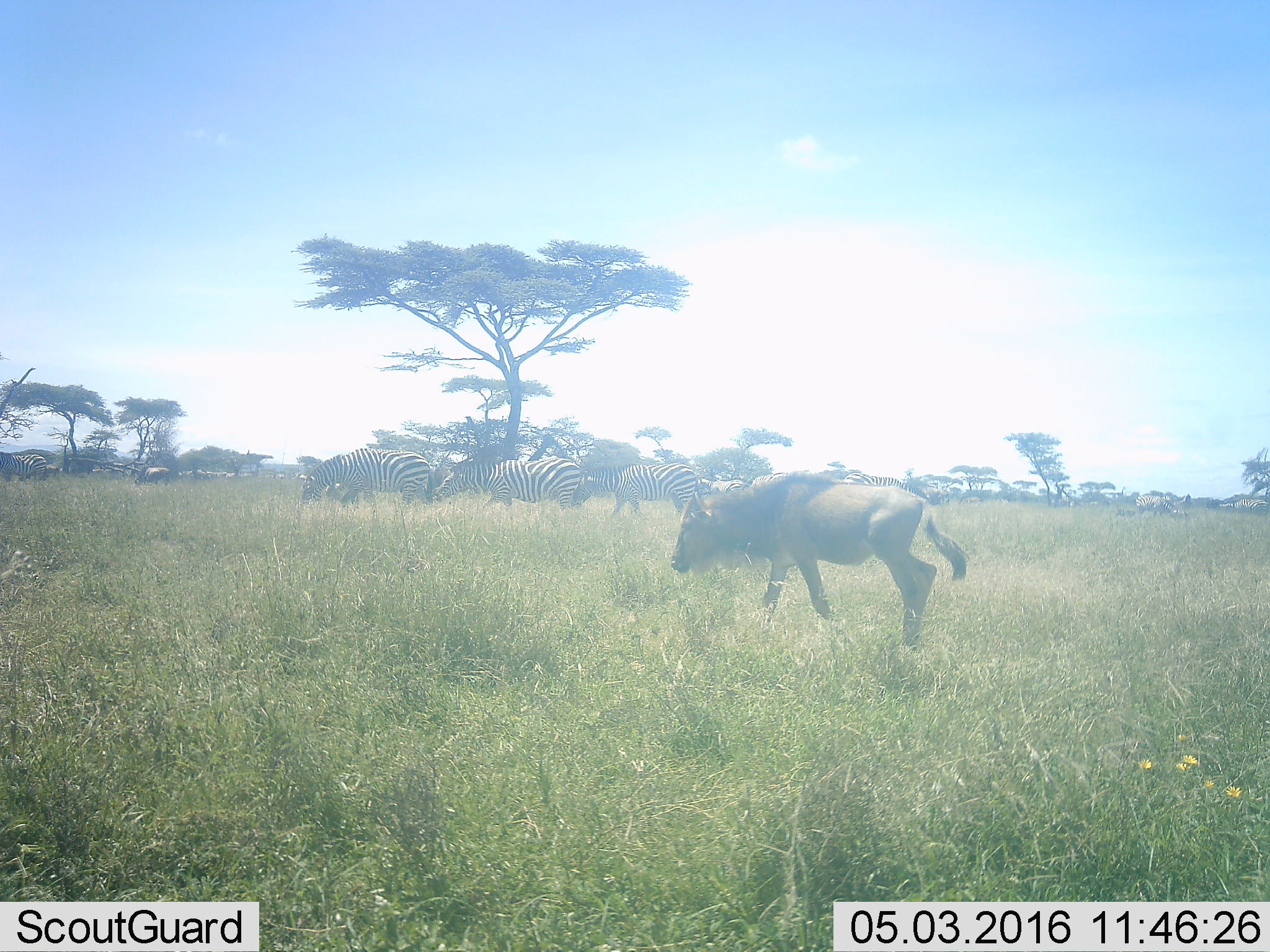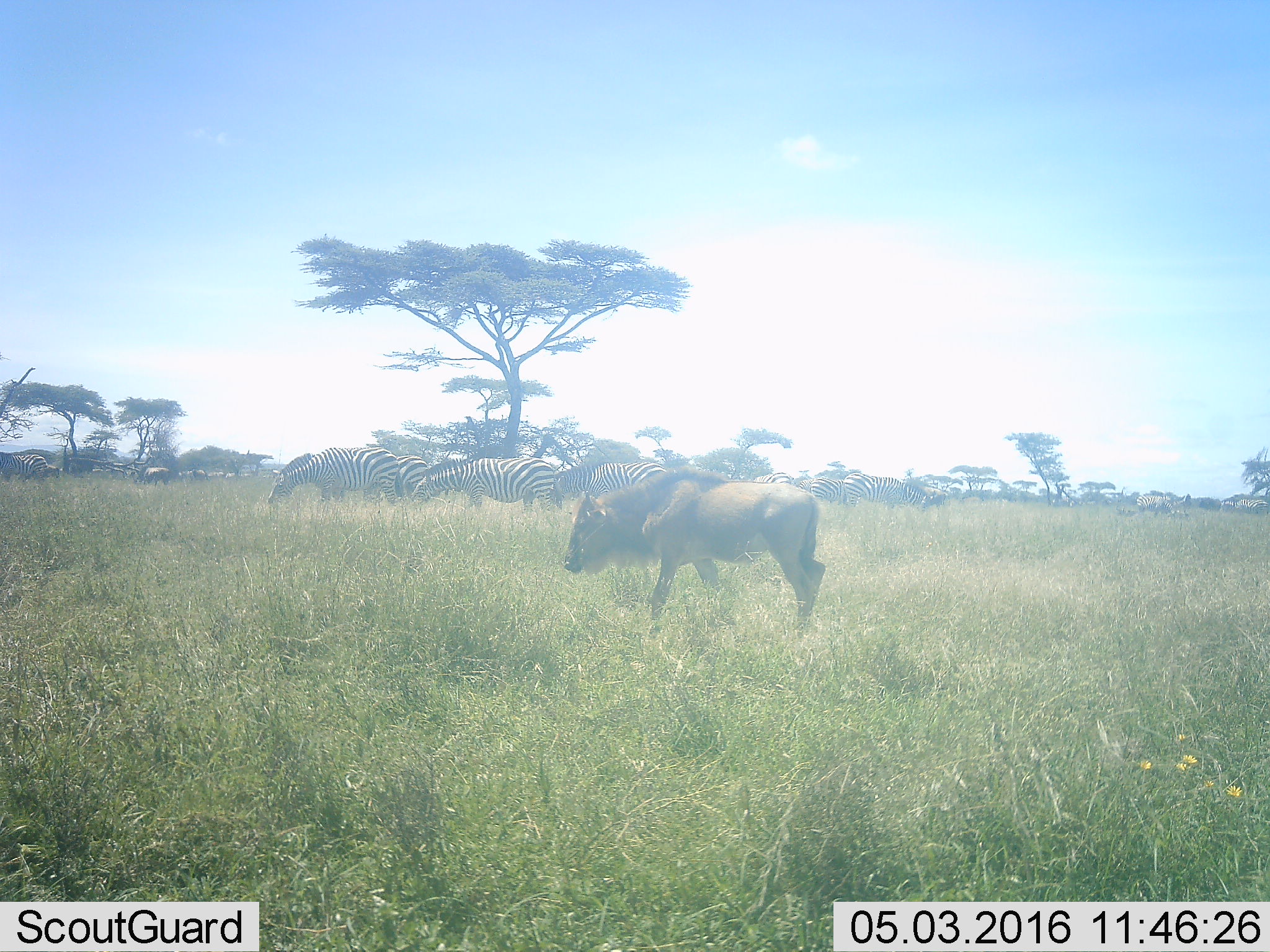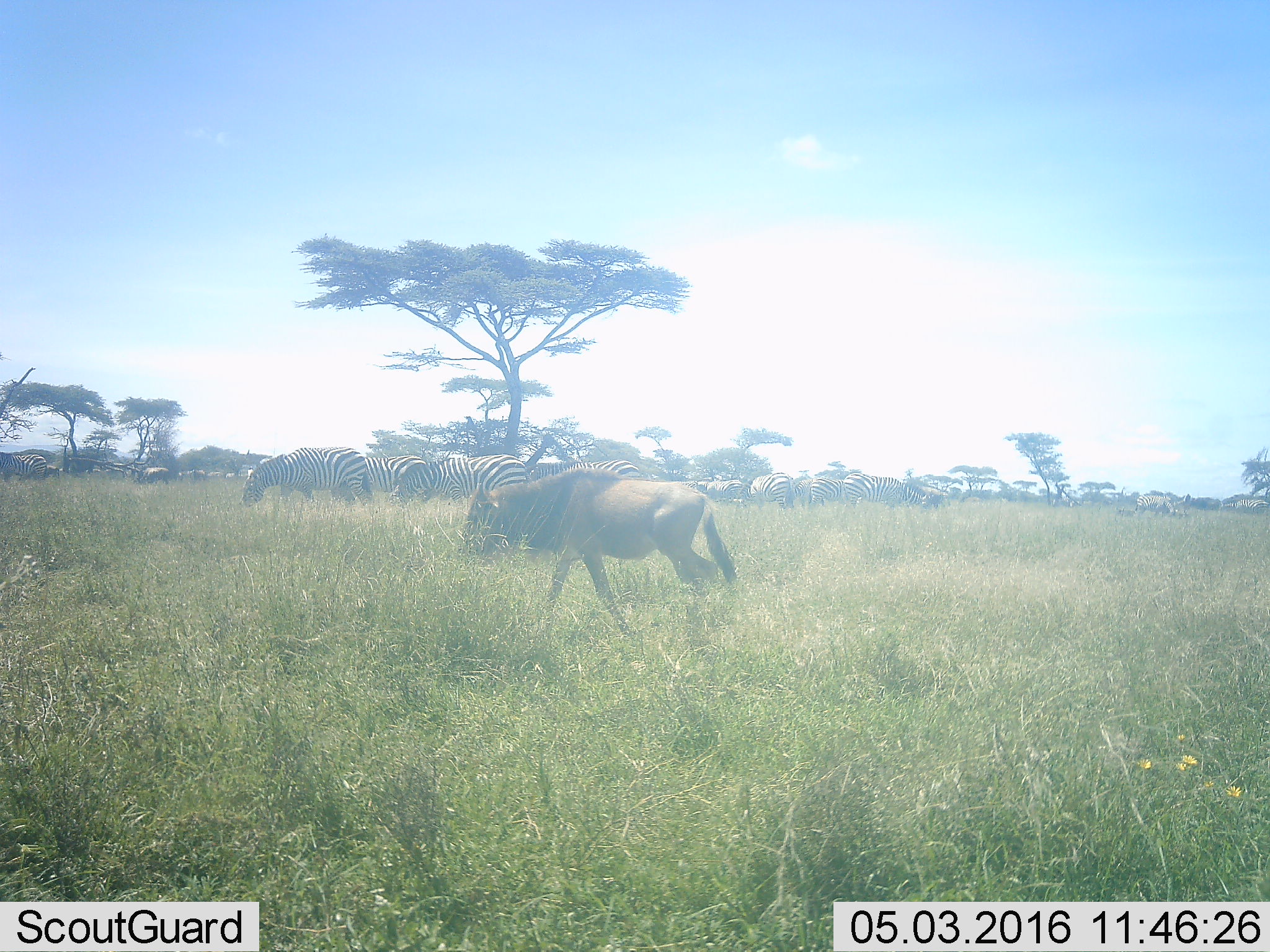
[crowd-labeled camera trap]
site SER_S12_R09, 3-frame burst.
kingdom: Animalia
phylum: Chordata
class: Mammalia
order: Artiodactyla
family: Bovidae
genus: Connochaetes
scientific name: Connochaetes taurinus taurinus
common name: blue wildebeest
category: wildebeestblue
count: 1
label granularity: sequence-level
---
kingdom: Animalia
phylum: Chordata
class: Mammalia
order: Perissodactyla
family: Equidae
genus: Equus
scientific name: Equus quagga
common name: plains zebra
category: zebraplains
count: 11-50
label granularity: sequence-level